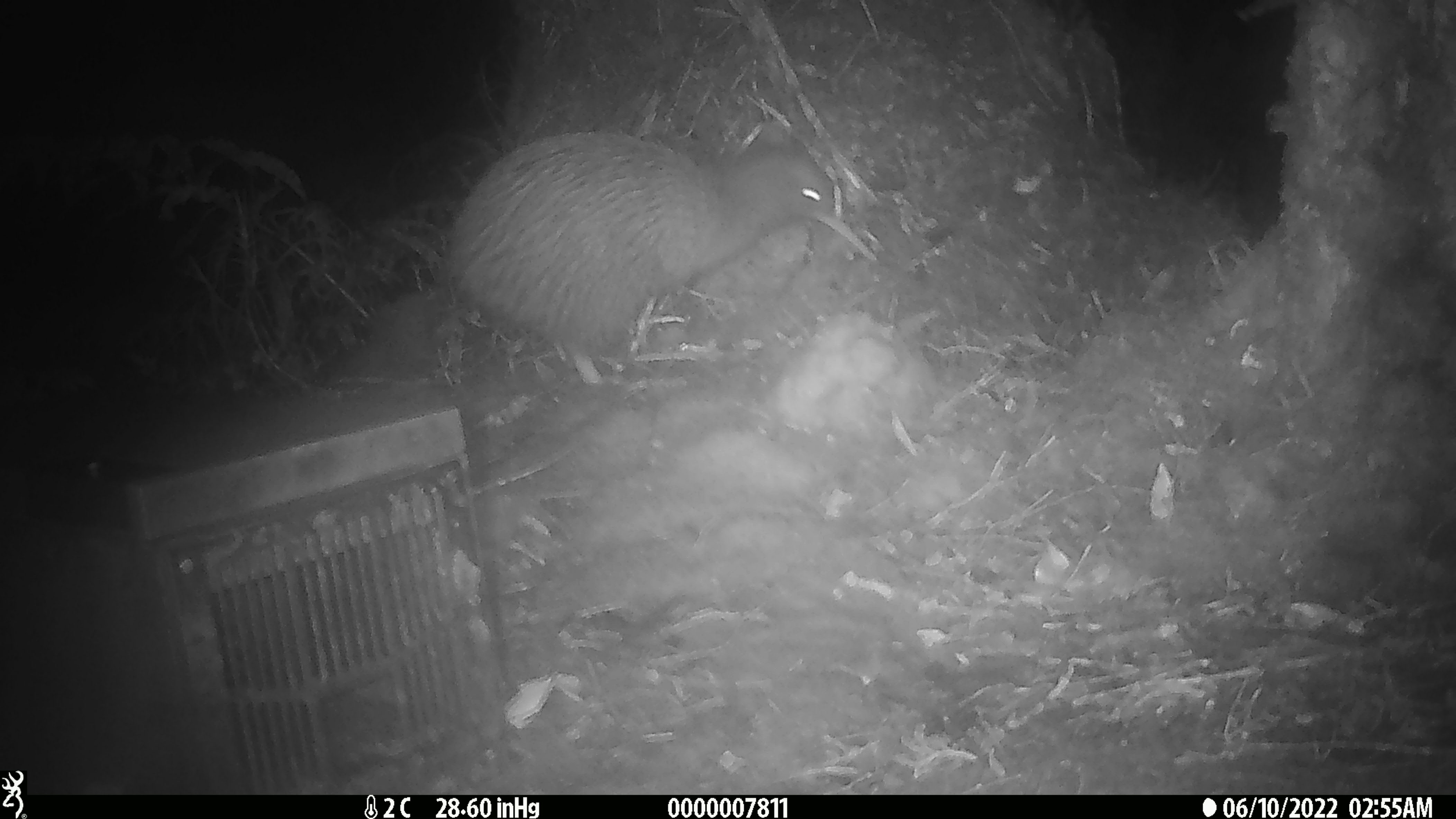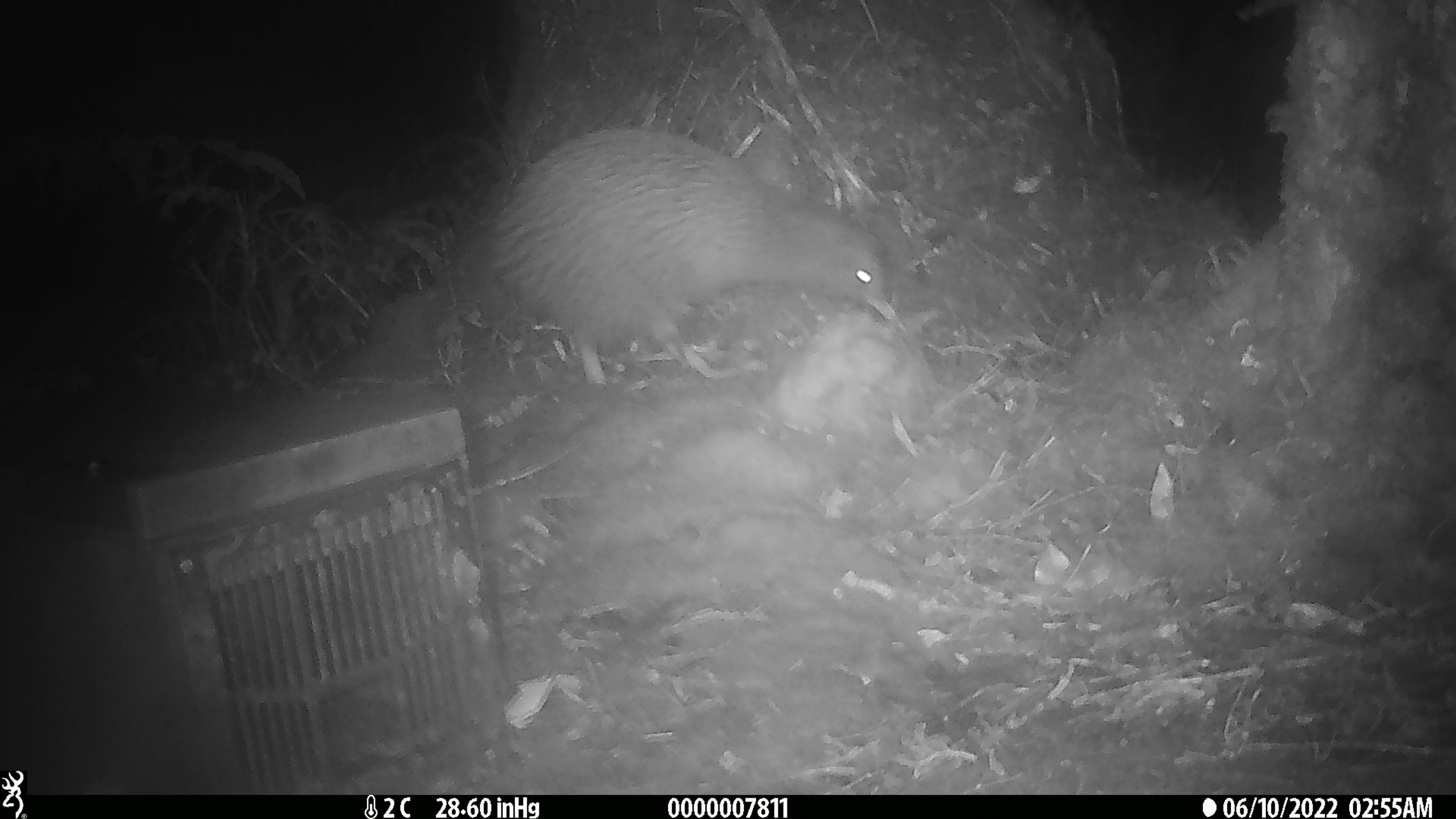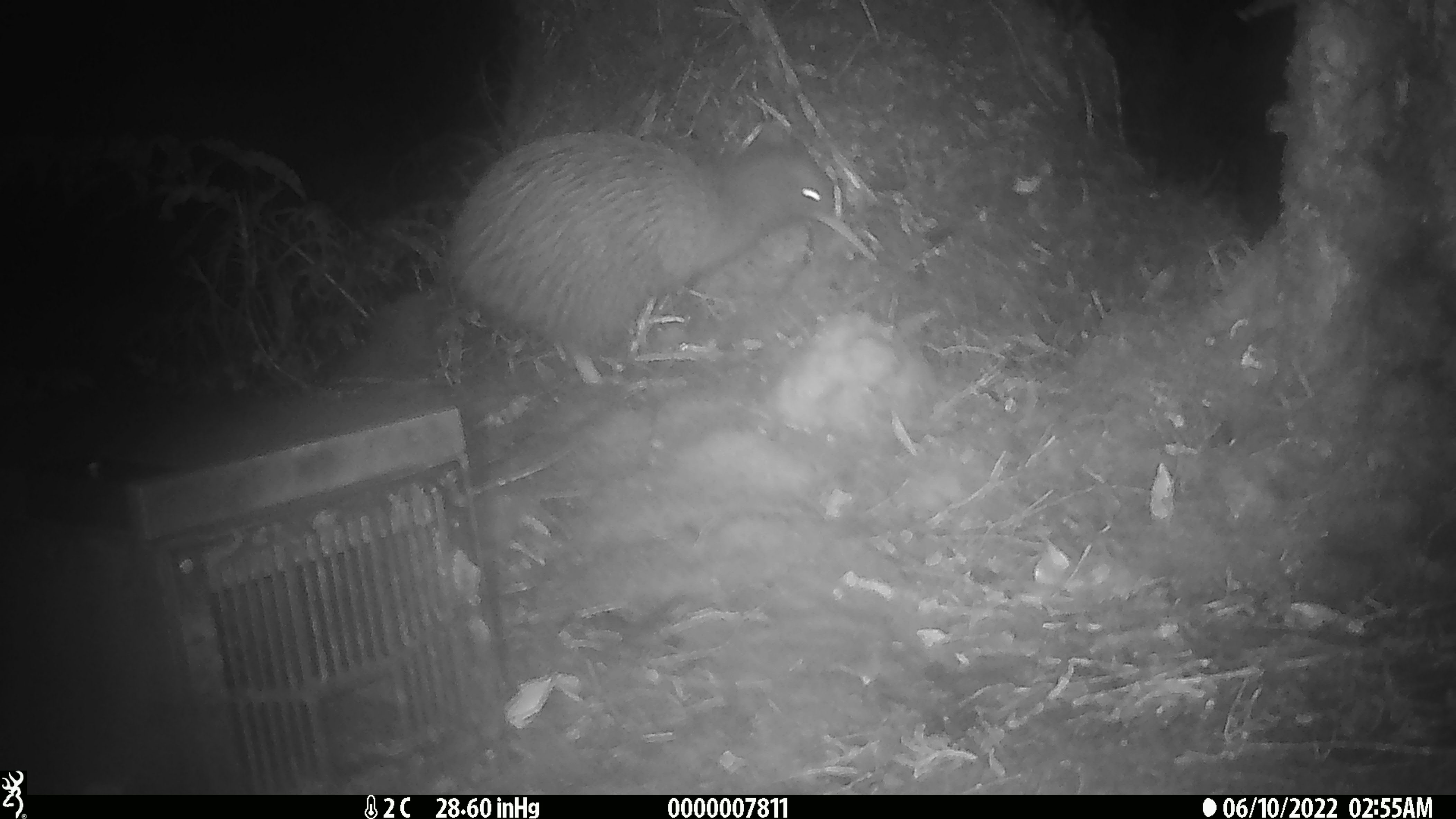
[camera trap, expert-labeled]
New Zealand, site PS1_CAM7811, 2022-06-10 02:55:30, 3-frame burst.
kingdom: Animalia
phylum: Chordata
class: Aves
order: Apterygiformes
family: Apterygidae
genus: Apteryx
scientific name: Apteryx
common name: kiwi